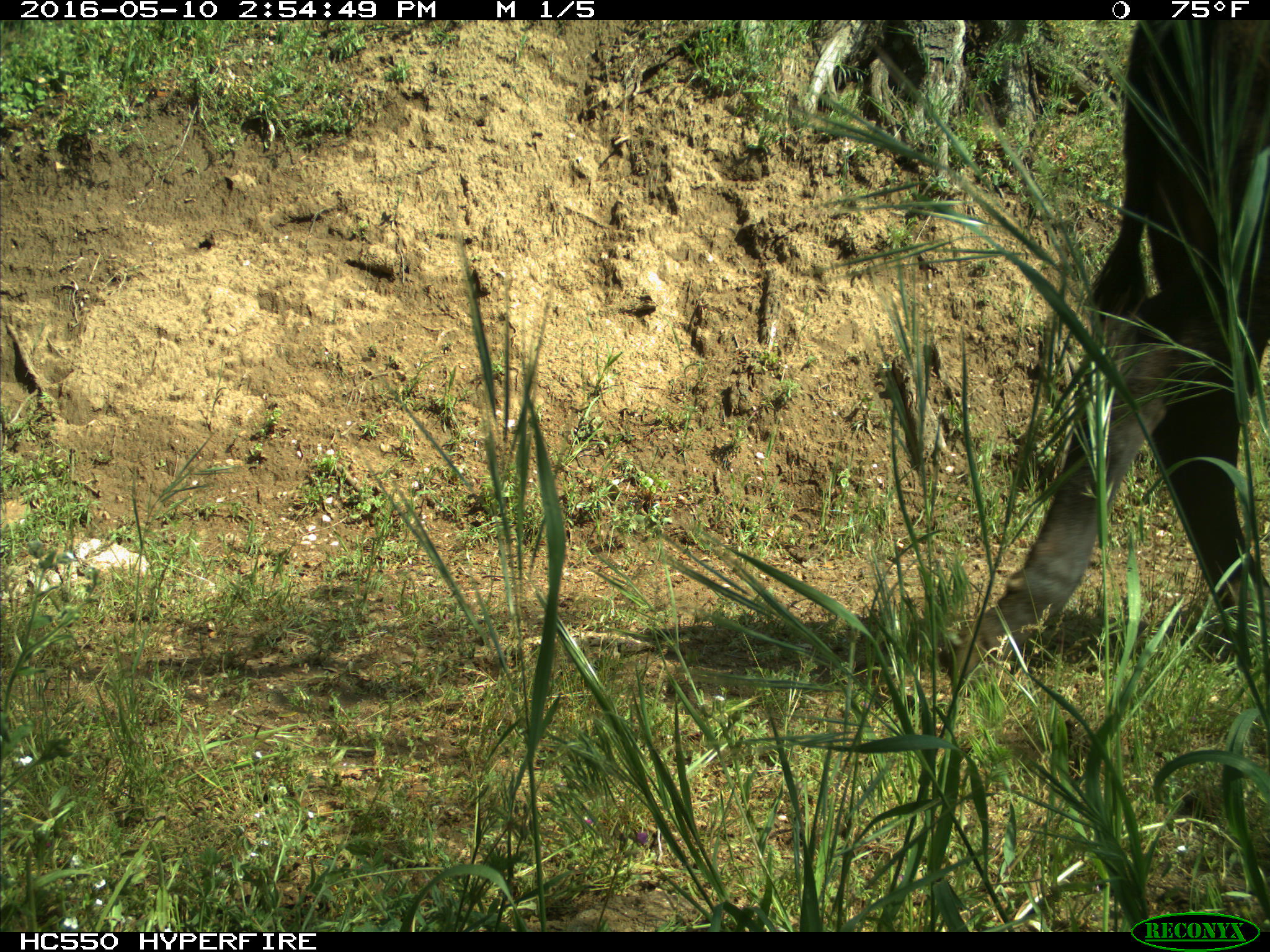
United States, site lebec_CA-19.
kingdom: Animalia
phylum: Chordata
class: Mammalia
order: Artiodactyla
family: Bovidae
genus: Bos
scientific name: Bos taurus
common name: domestic cow